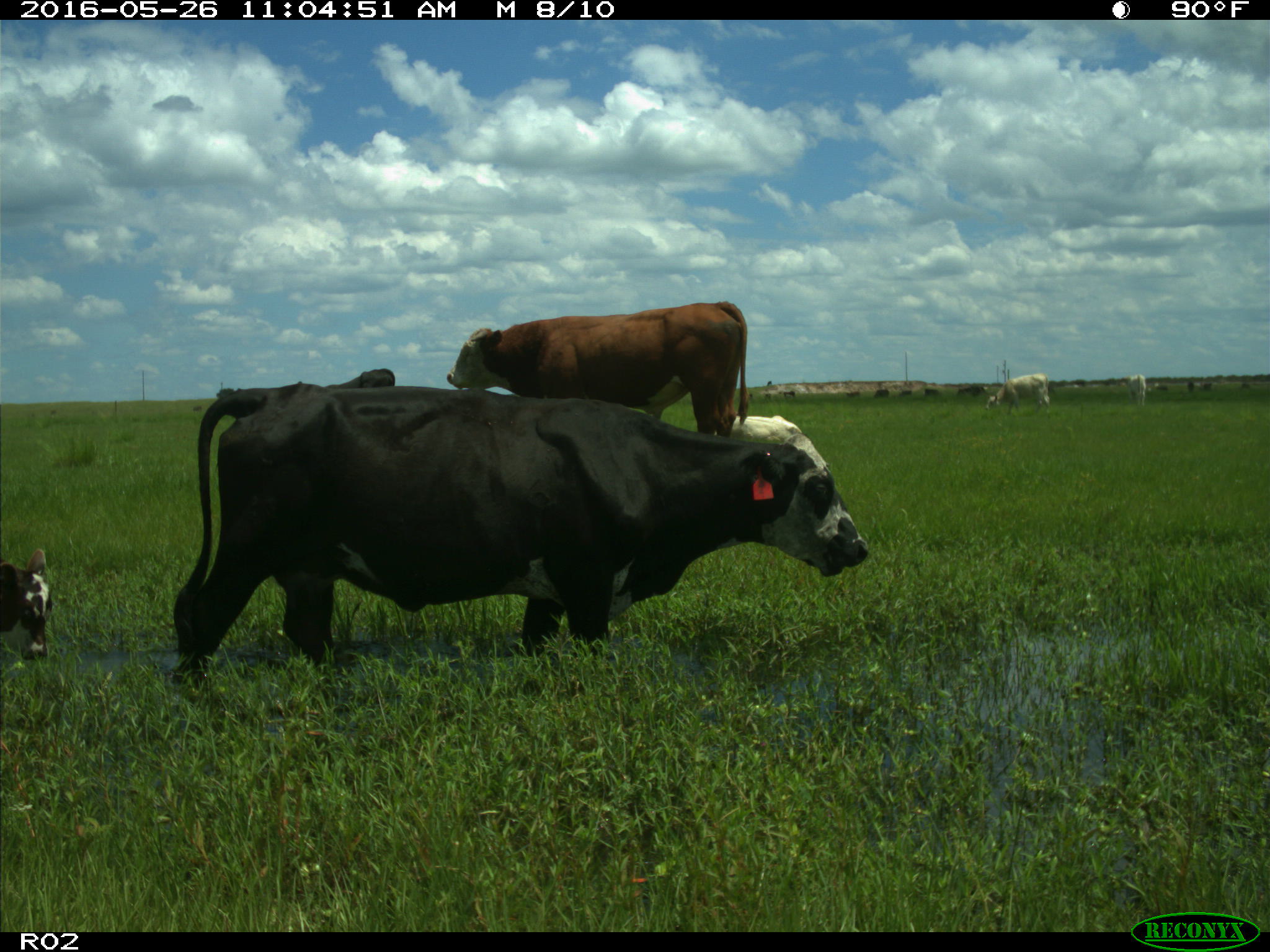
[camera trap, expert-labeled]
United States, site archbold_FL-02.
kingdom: Animalia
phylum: Chordata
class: Mammalia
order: Artiodactyla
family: Bovidae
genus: Bos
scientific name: Bos taurus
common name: domestic cow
Bos taurus (domestic cow).